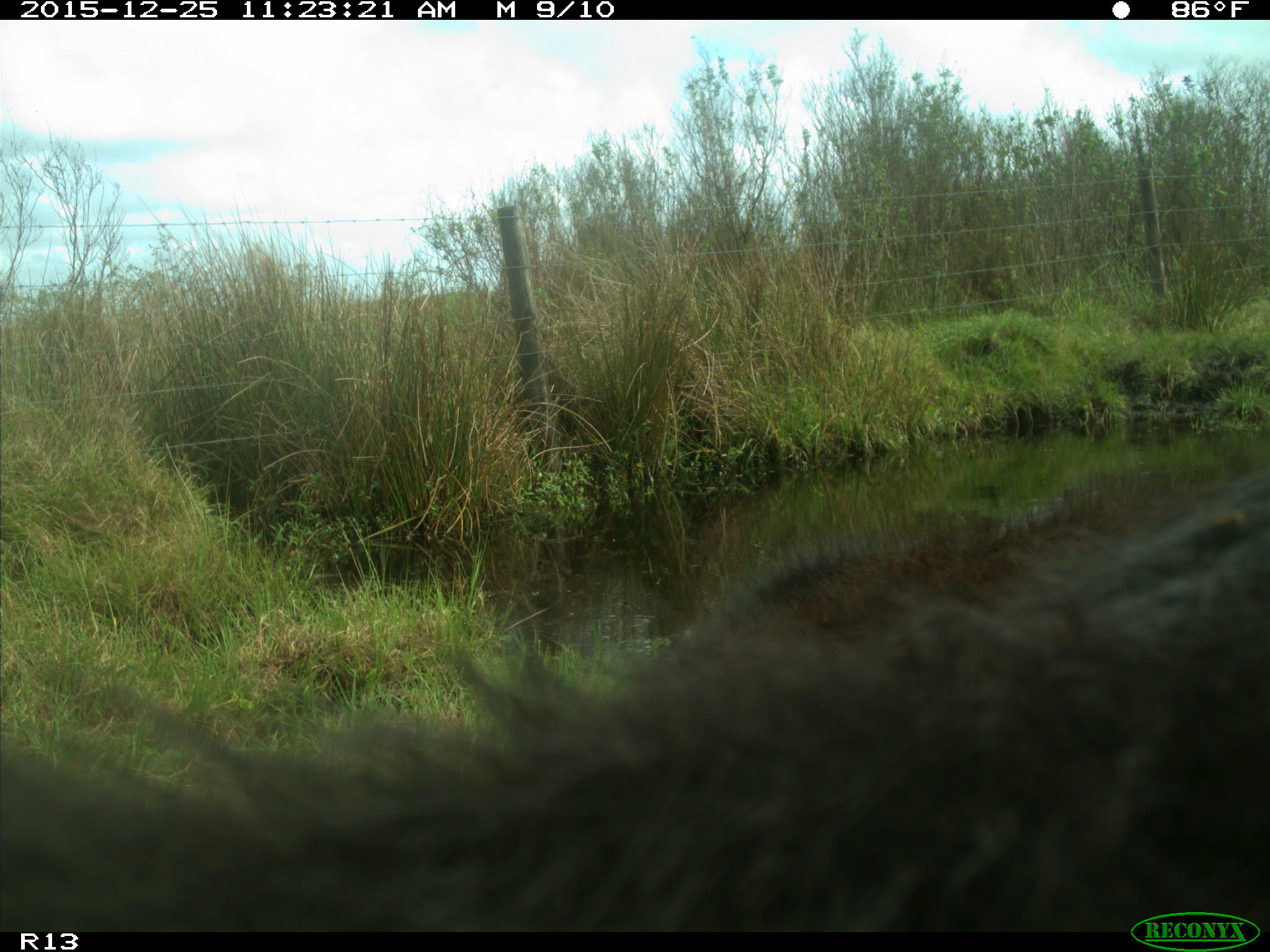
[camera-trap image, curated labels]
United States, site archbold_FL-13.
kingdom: Animalia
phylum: Chordata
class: Mammalia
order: Artiodactyla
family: Bovidae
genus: Bos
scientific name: Bos taurus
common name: domestic cow